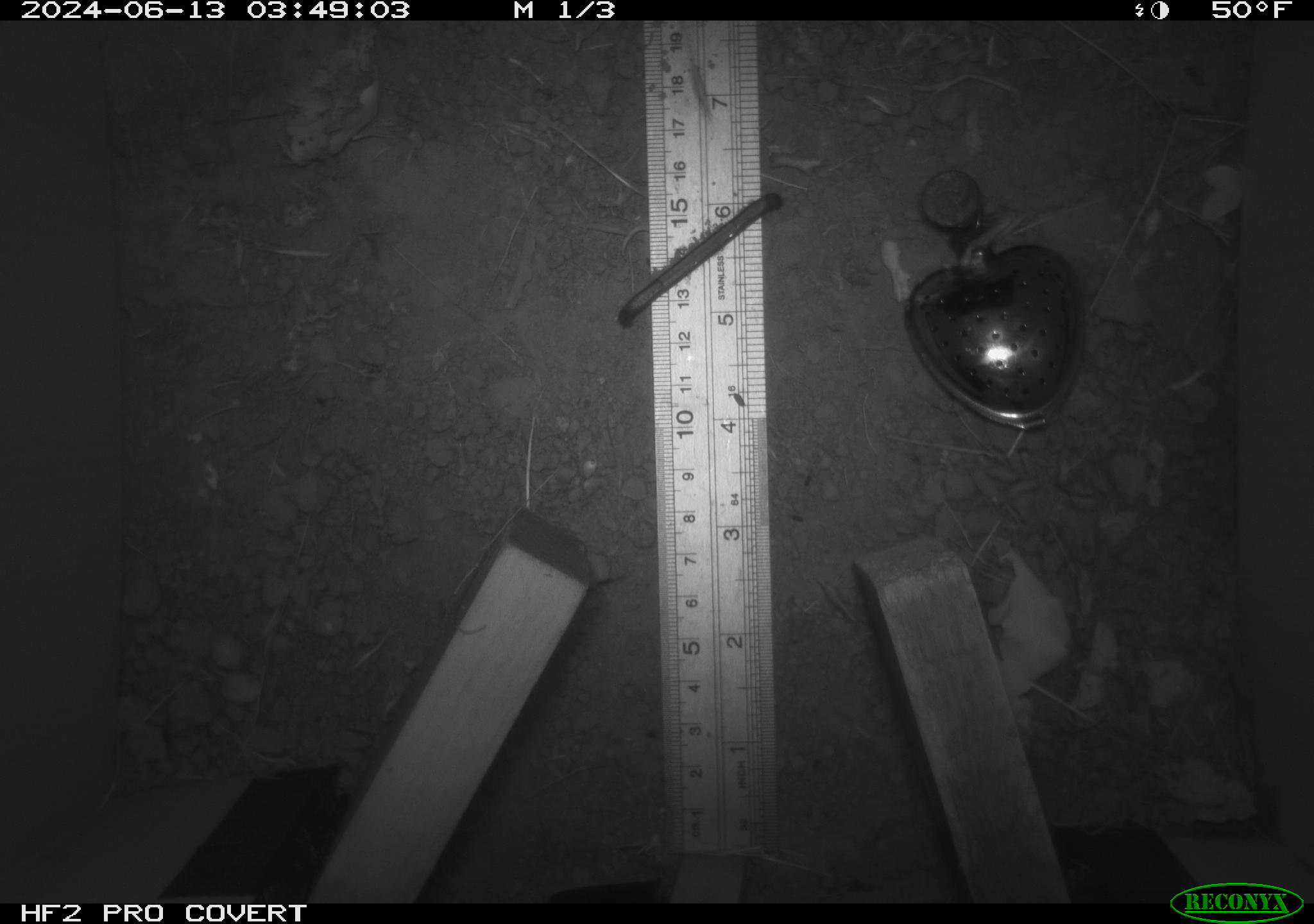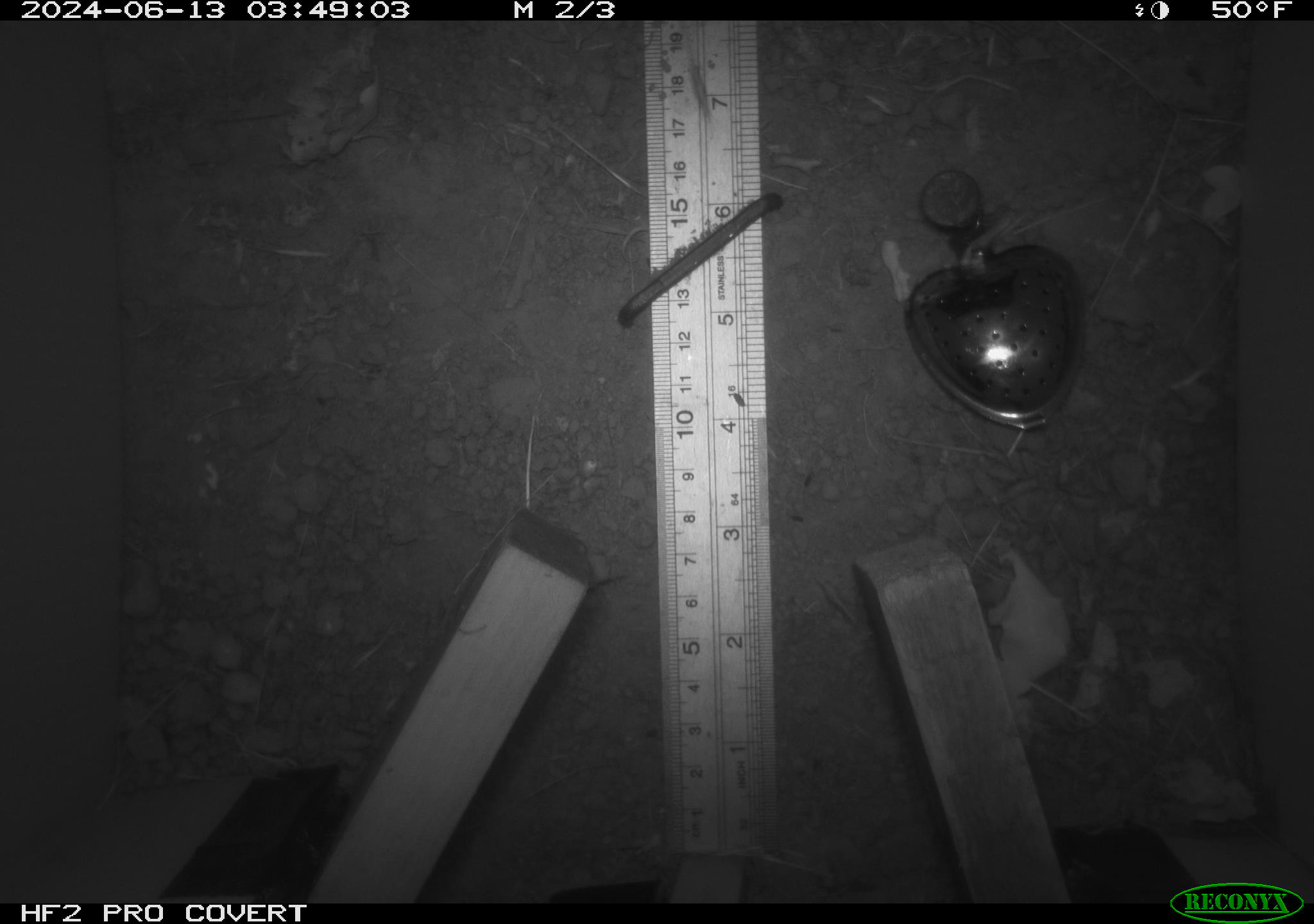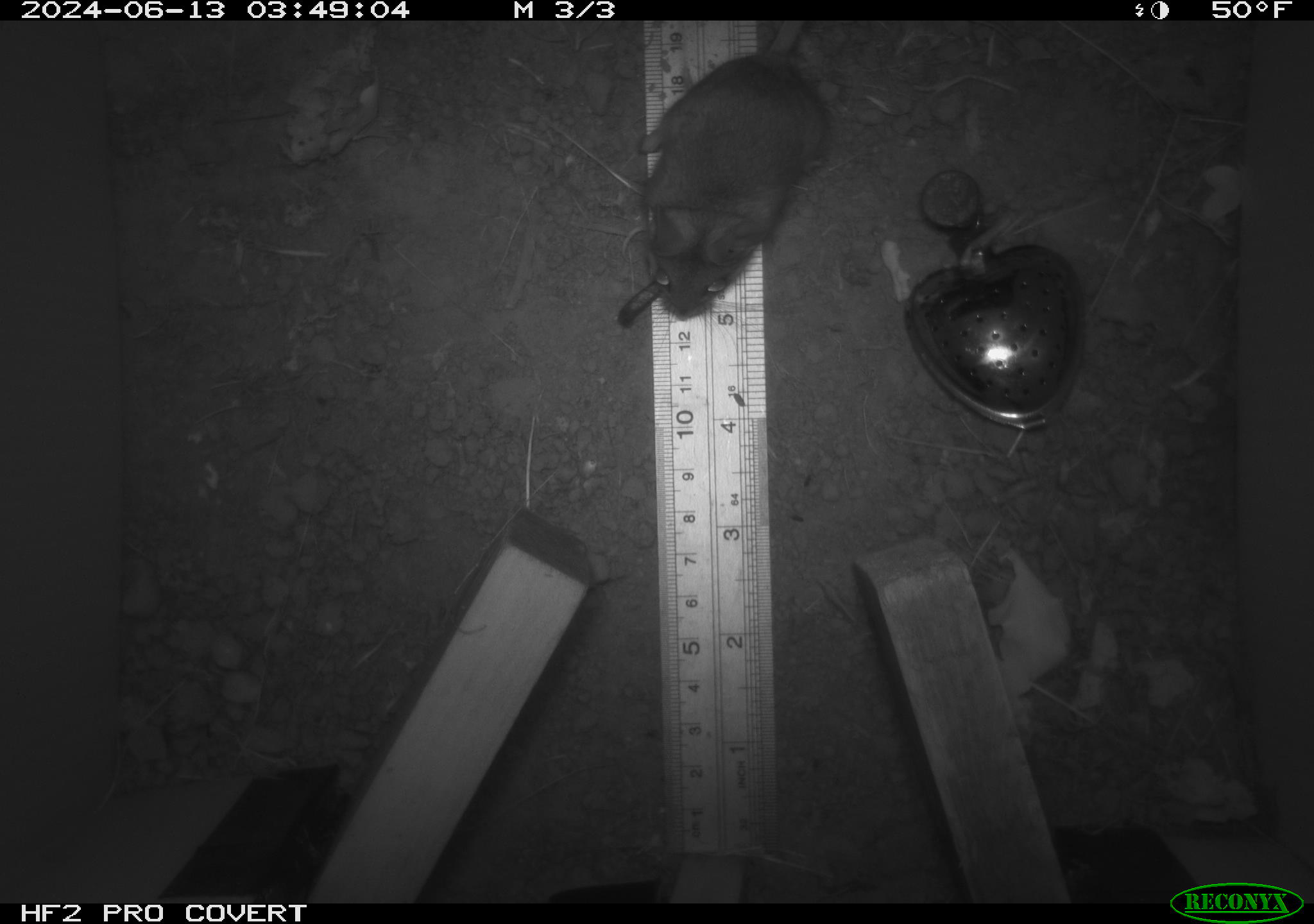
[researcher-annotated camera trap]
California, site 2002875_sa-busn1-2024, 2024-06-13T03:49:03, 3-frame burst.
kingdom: Animalia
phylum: Chordata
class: Mammalia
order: Rodentia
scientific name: Rodentia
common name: rodent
Rodent (Rodentia).